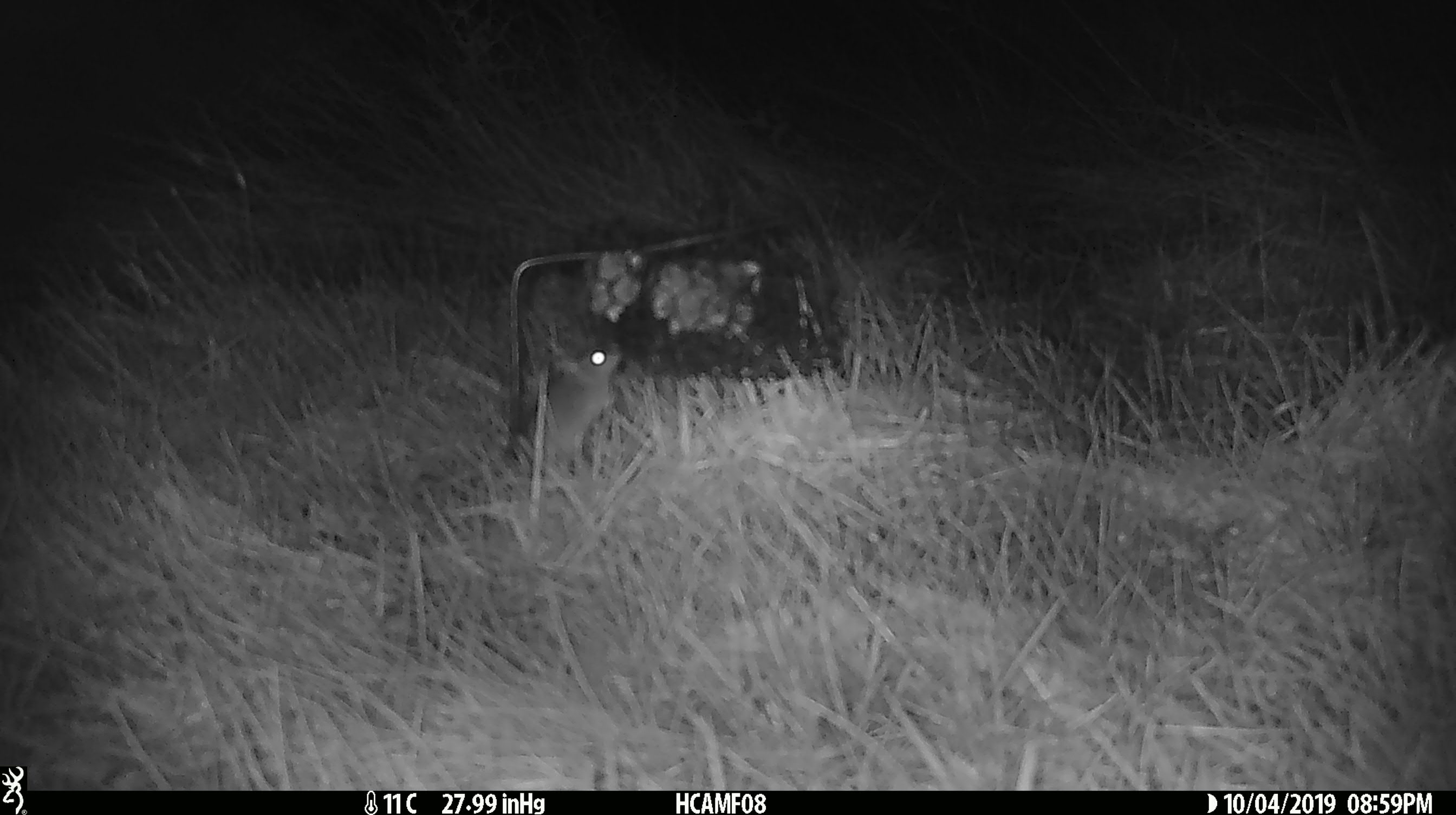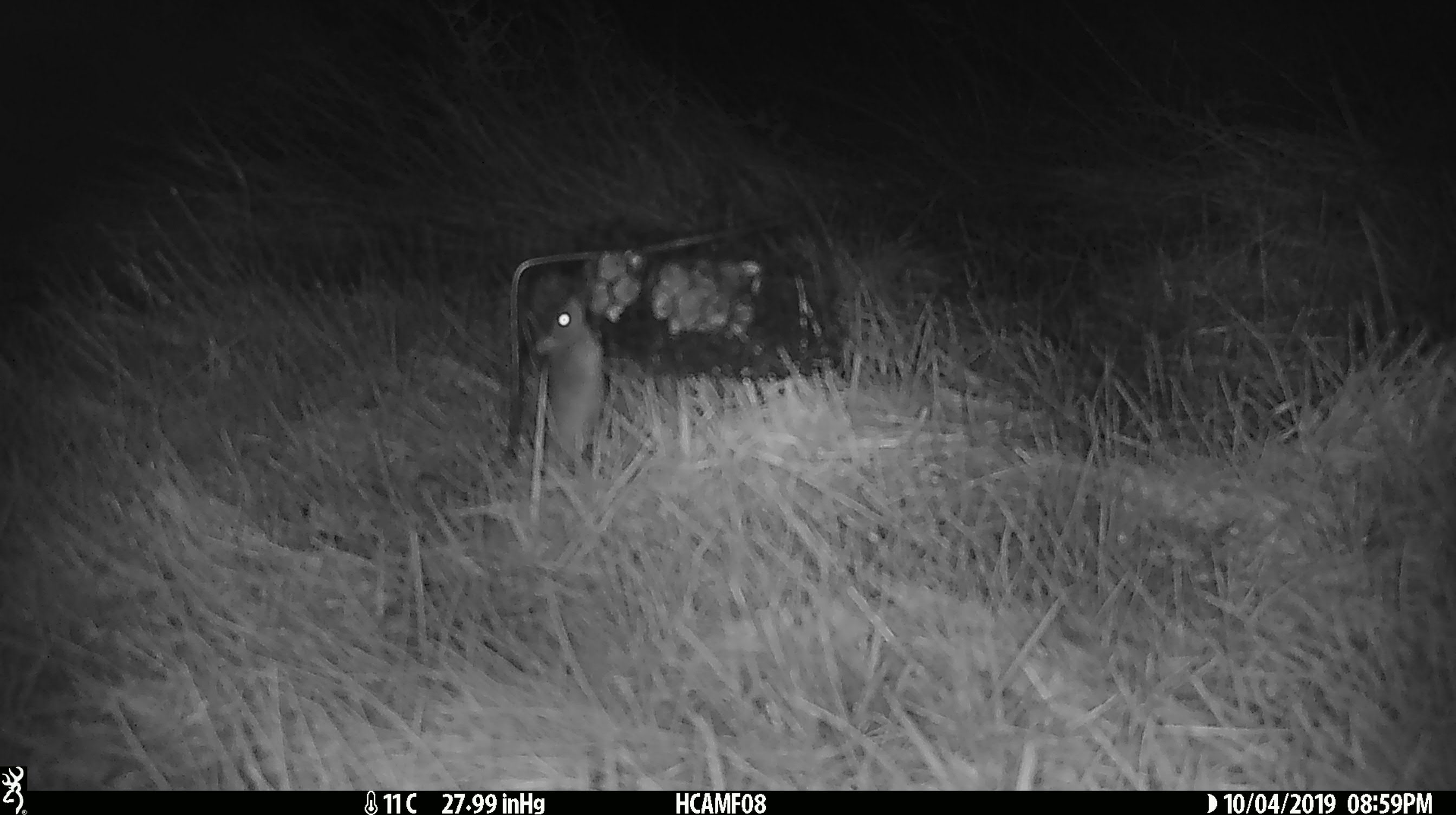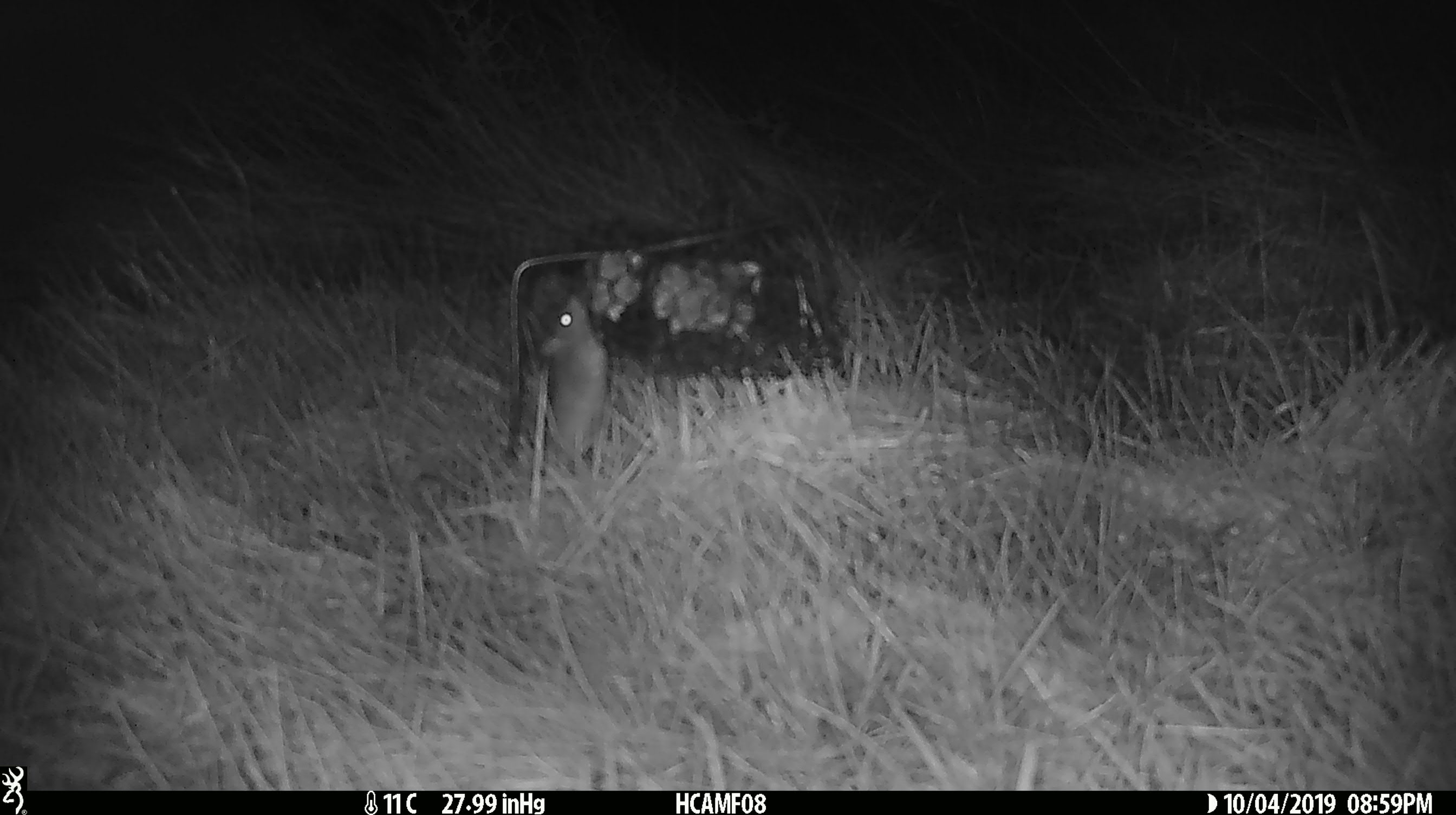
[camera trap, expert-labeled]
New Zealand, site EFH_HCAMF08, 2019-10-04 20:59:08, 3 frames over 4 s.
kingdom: Animalia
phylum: Chordata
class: Mammalia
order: Rodentia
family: Muridae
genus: Mus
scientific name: Mus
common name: mouse